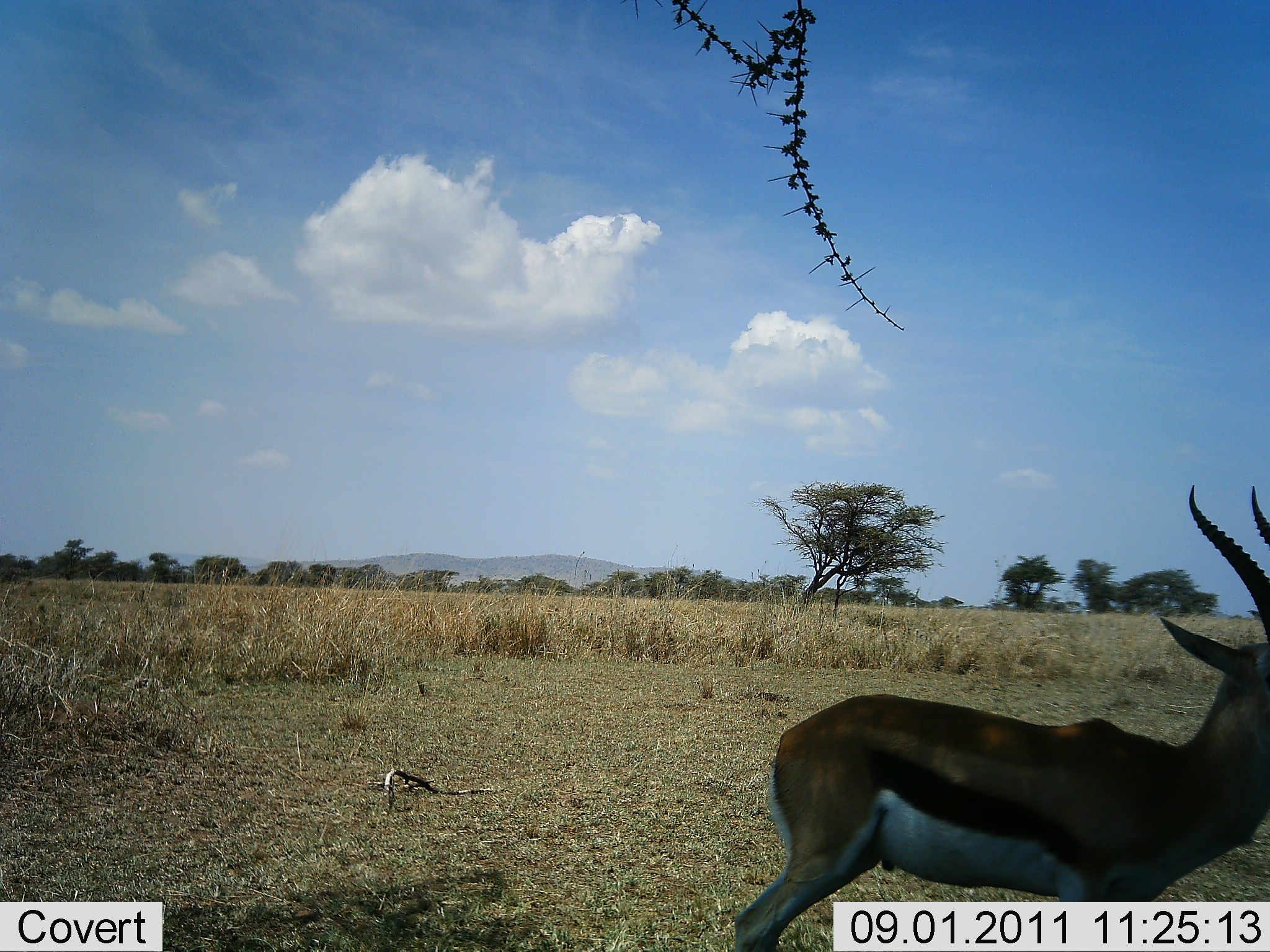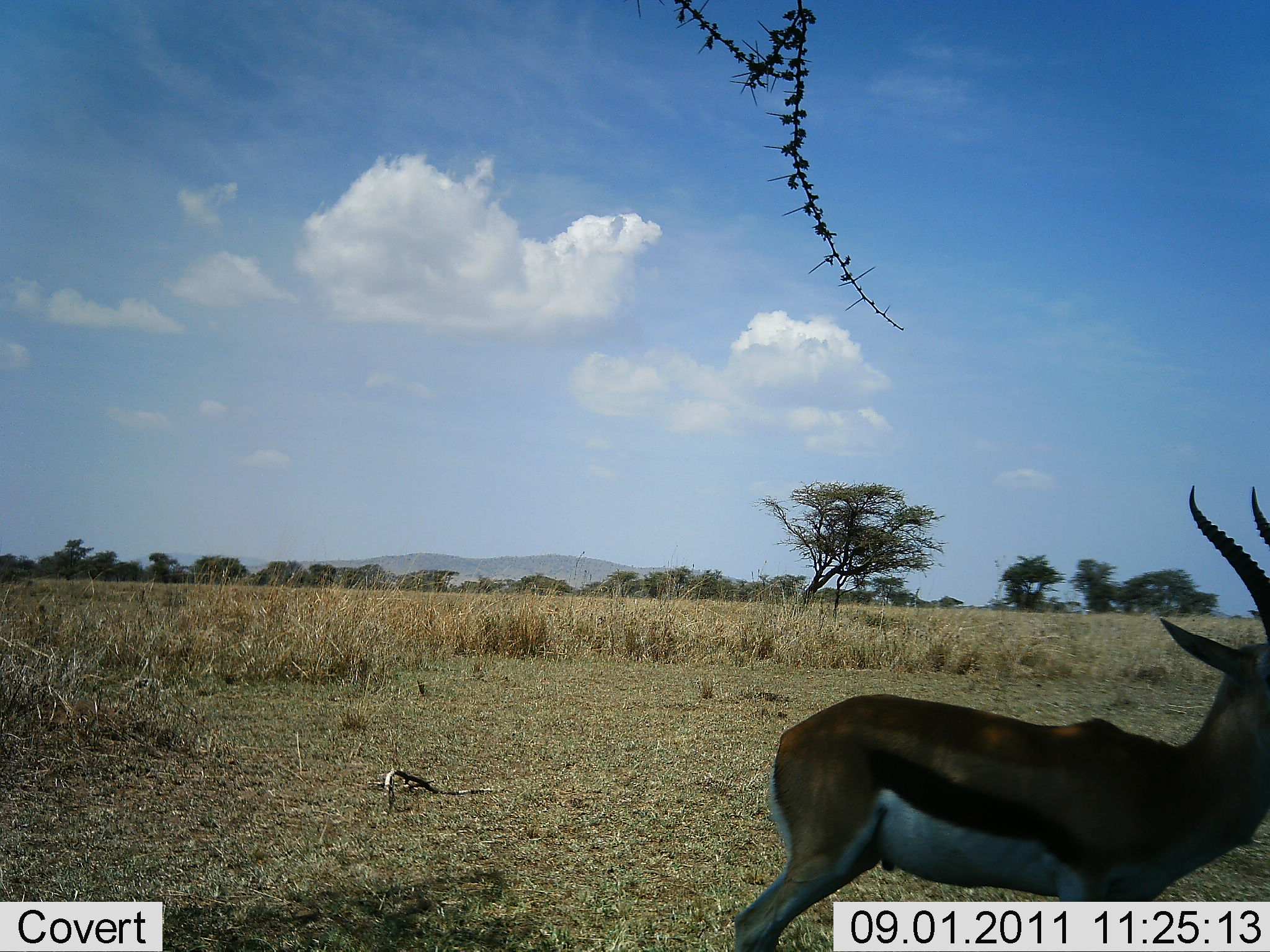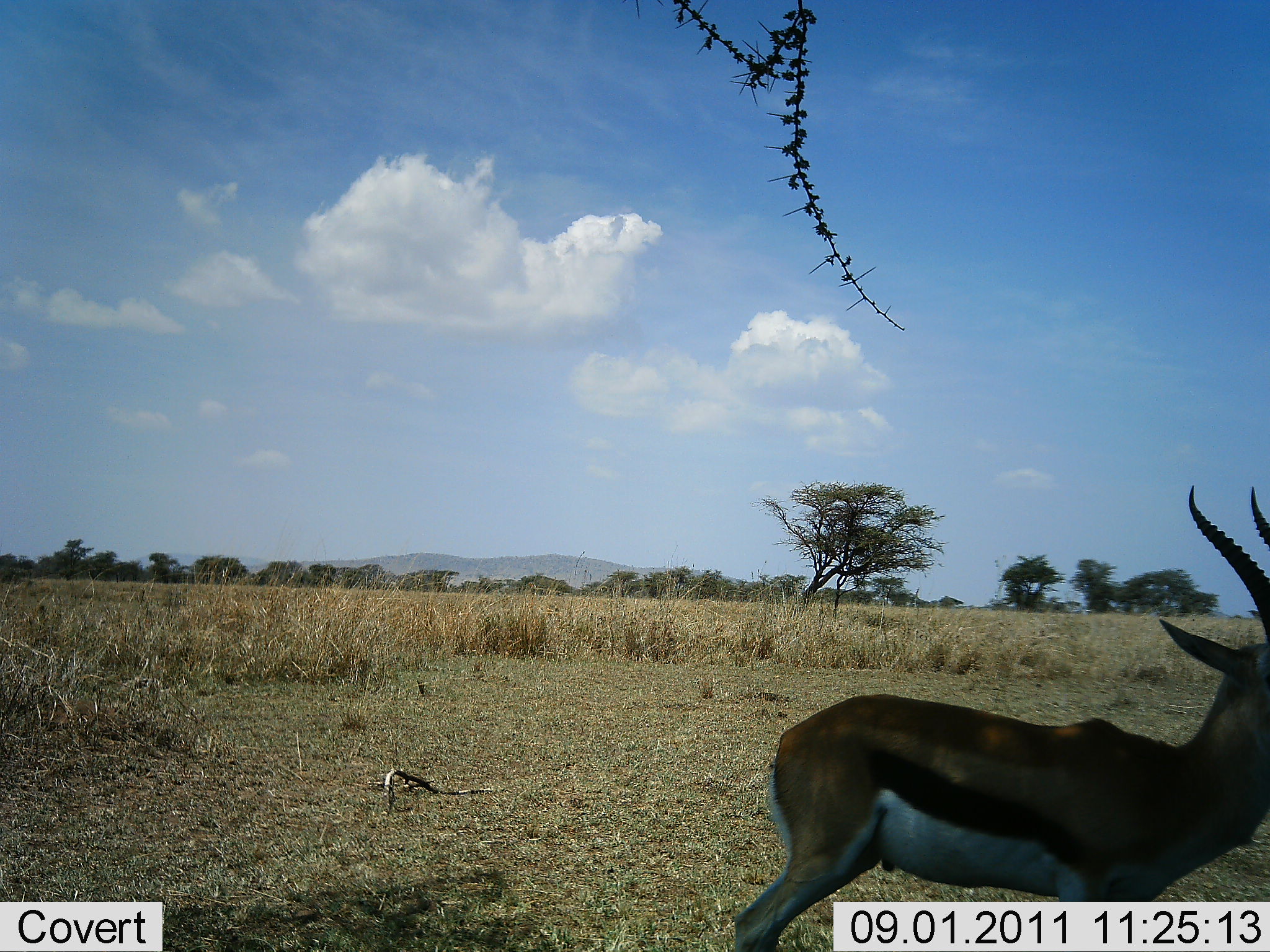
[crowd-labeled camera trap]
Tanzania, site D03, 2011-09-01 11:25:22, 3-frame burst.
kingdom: Animalia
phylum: Chordata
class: Mammalia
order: Artiodactyla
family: Bovidae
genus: Eudorcas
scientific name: Eudorcas thomsonii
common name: thomson's gazelle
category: gazellethomsons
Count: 1.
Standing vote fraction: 92%.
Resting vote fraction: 0%.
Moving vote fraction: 8%.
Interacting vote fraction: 0%.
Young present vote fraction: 0%.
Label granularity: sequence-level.